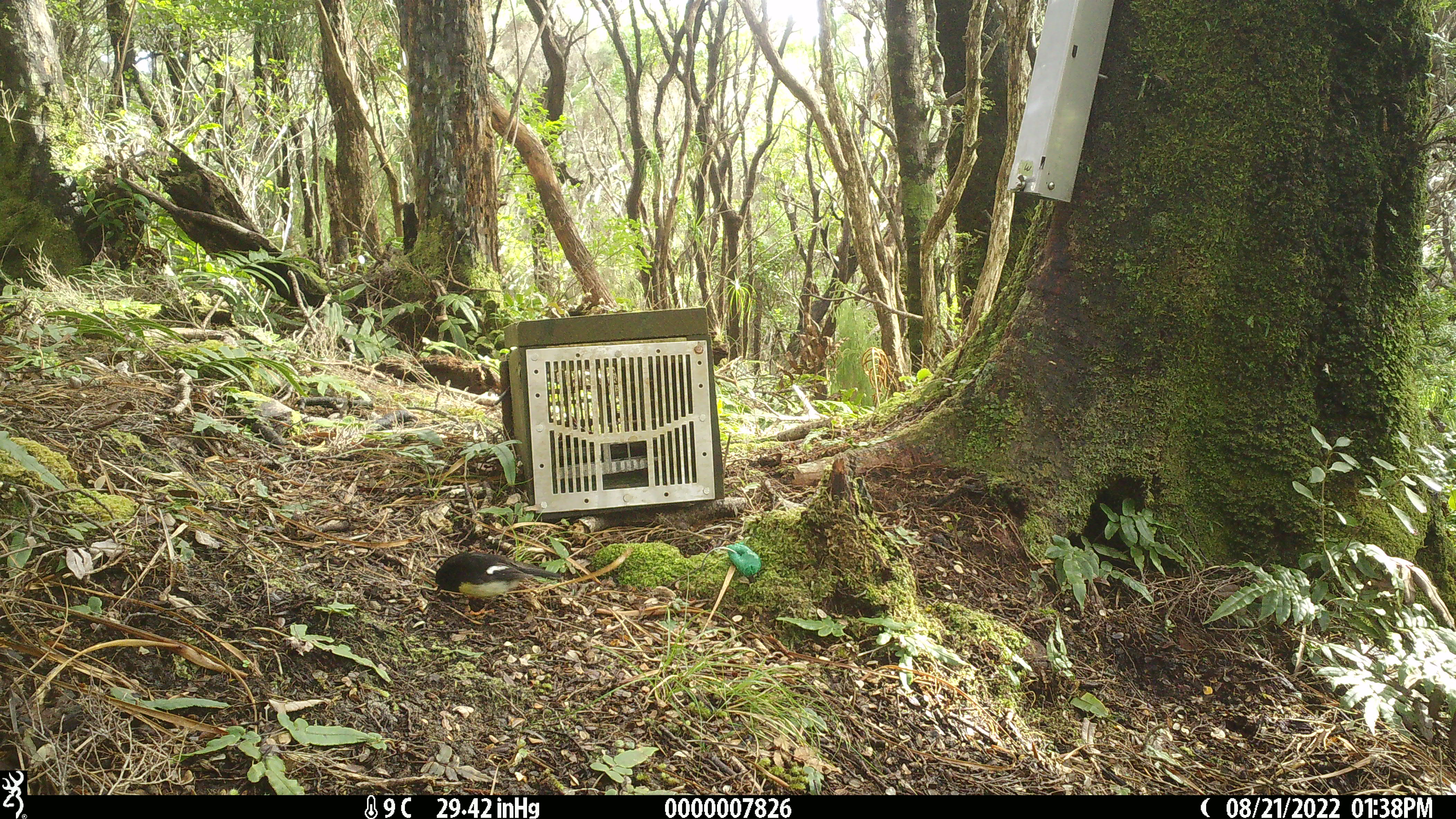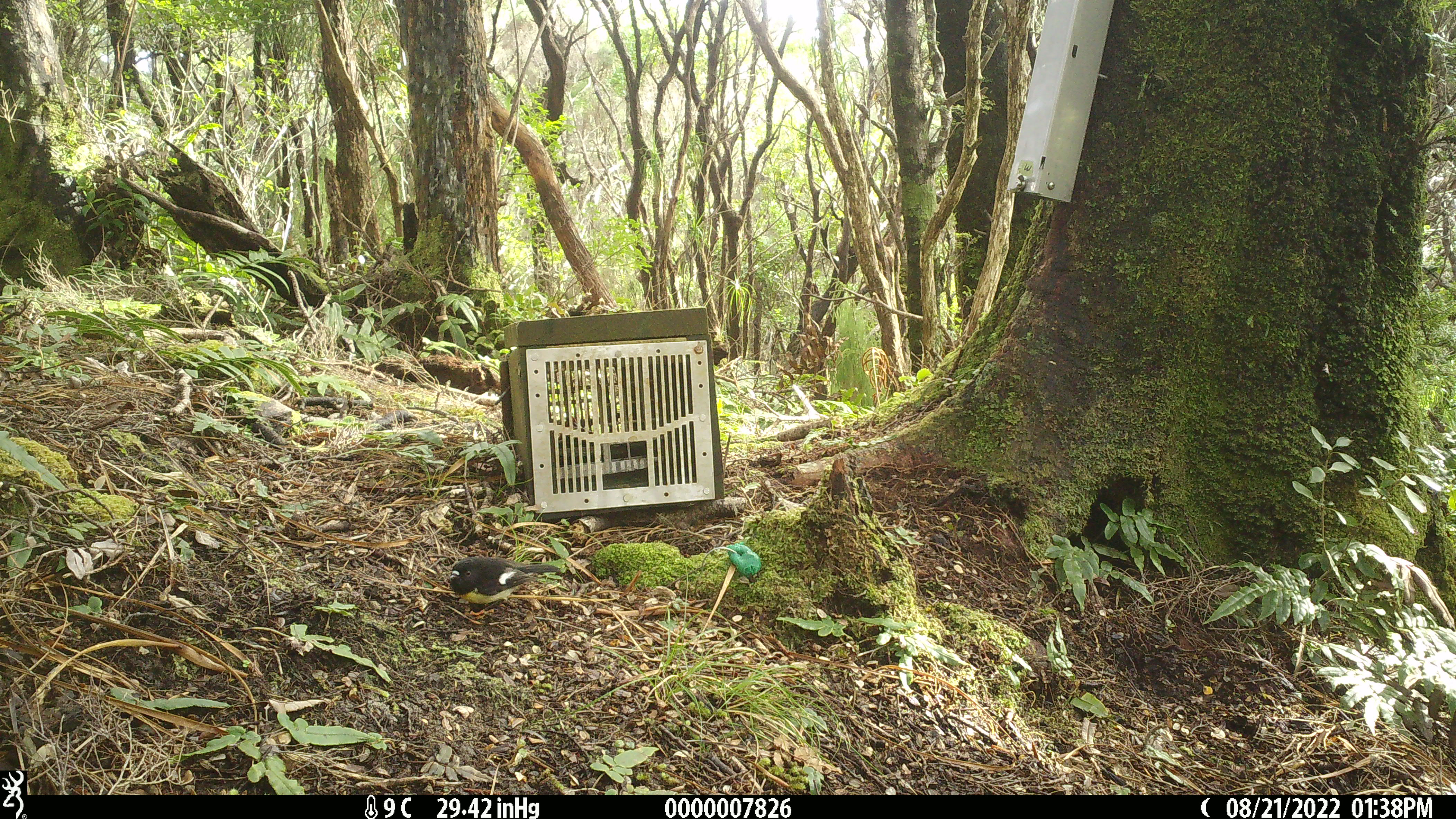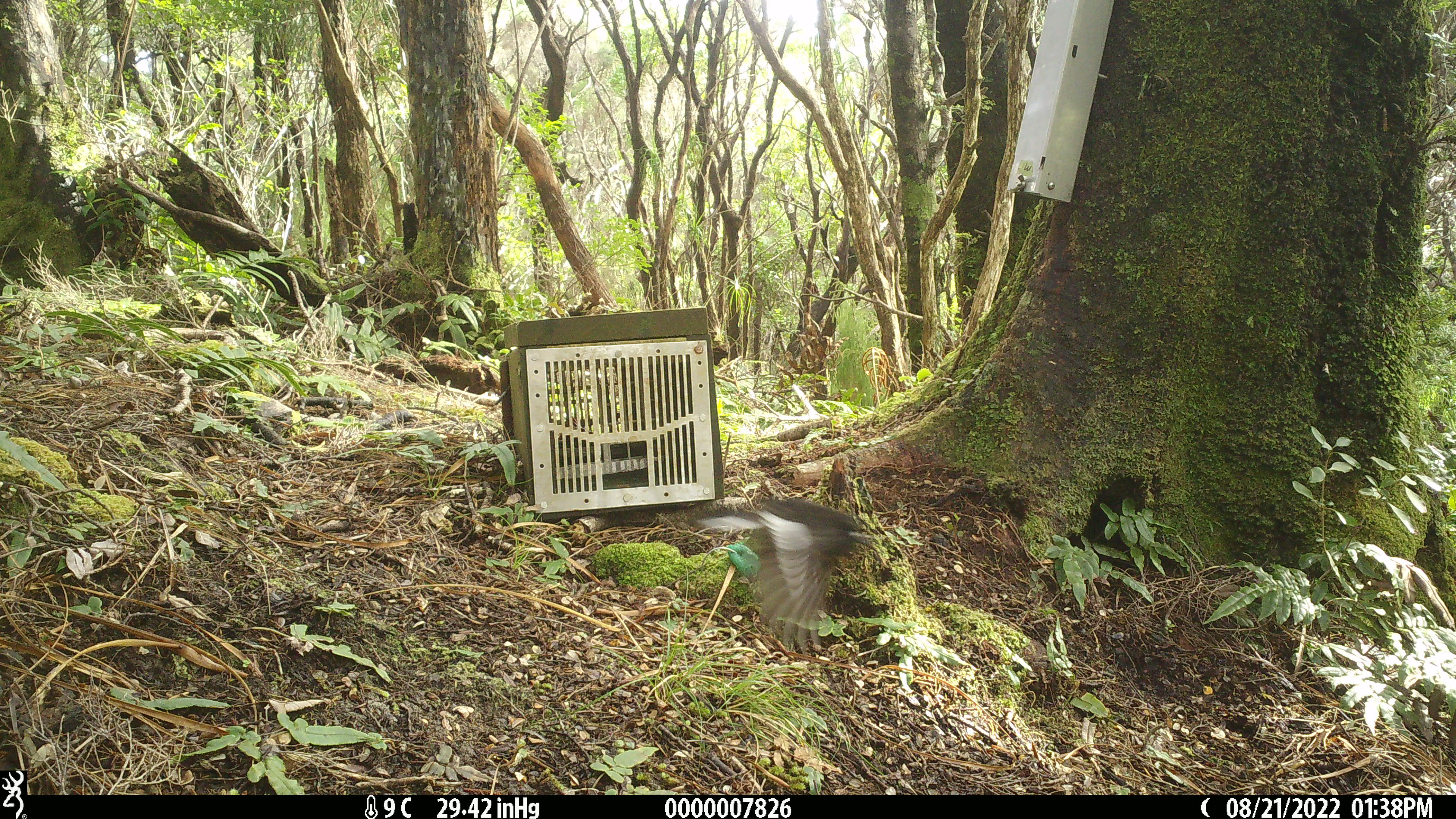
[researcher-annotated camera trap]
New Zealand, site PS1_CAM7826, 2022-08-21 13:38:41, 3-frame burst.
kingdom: Animalia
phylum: Chordata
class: Aves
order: Passeriformes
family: Petroicidae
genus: Petroica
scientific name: Petroica macrocephala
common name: tomtit